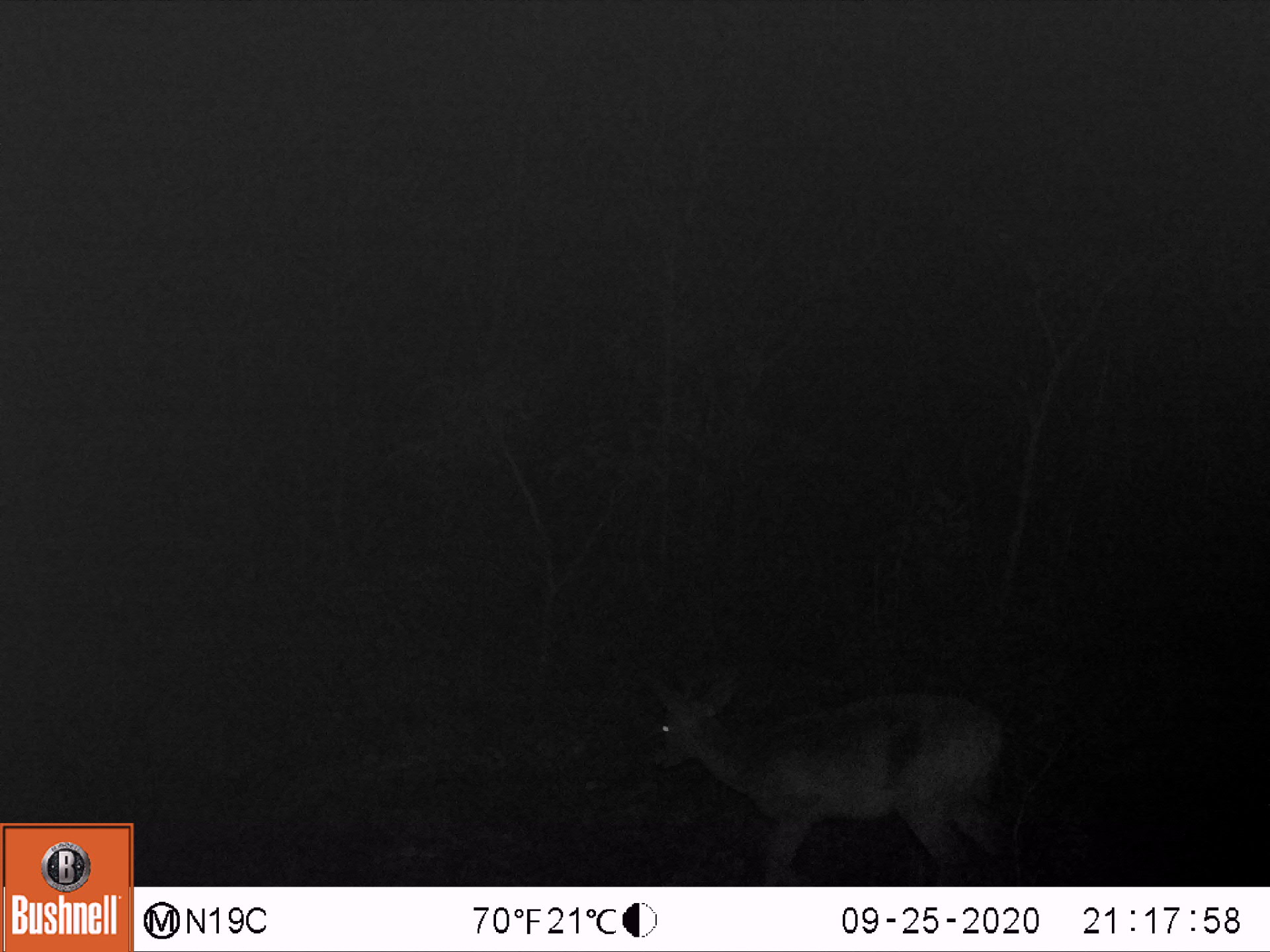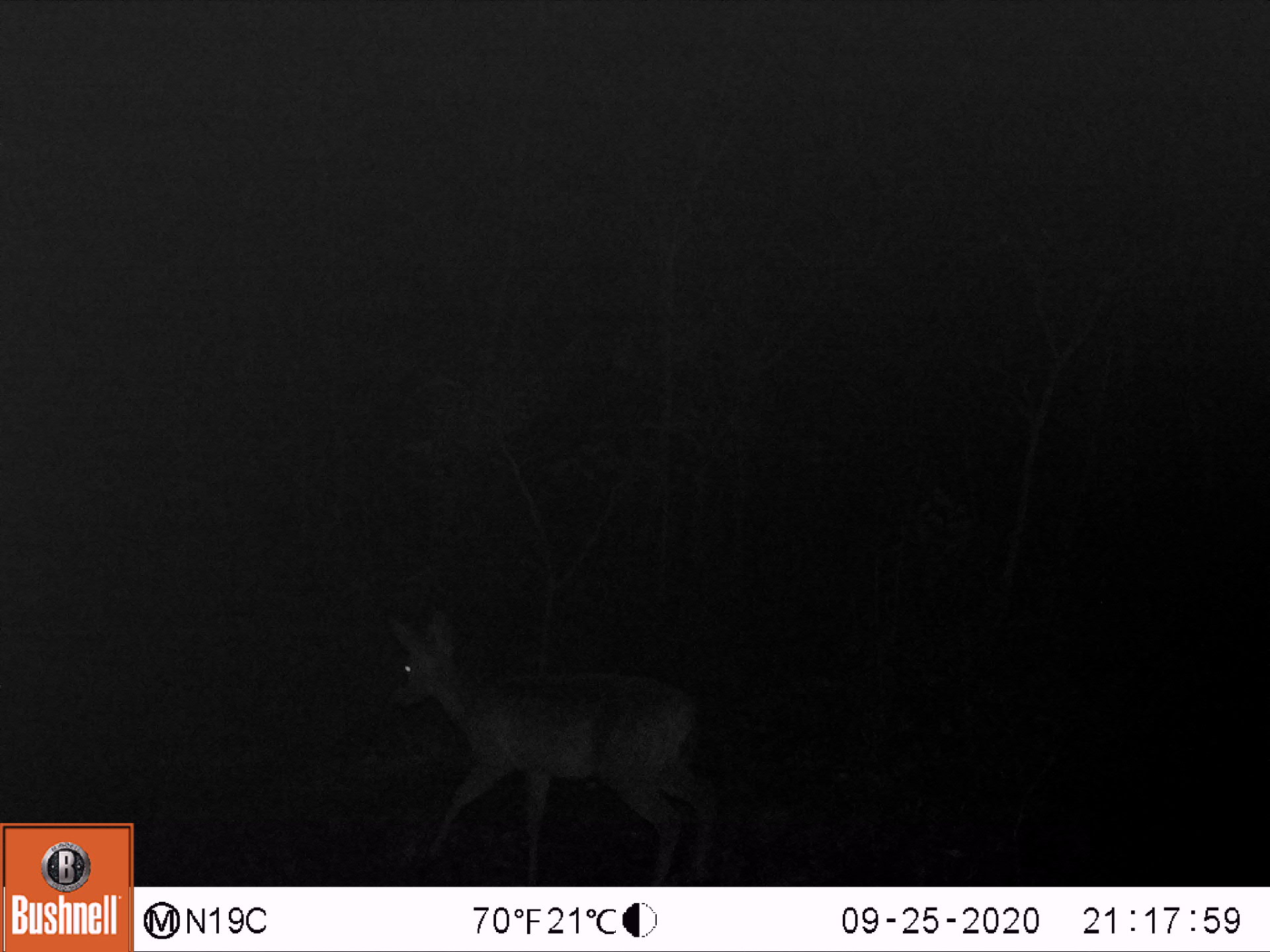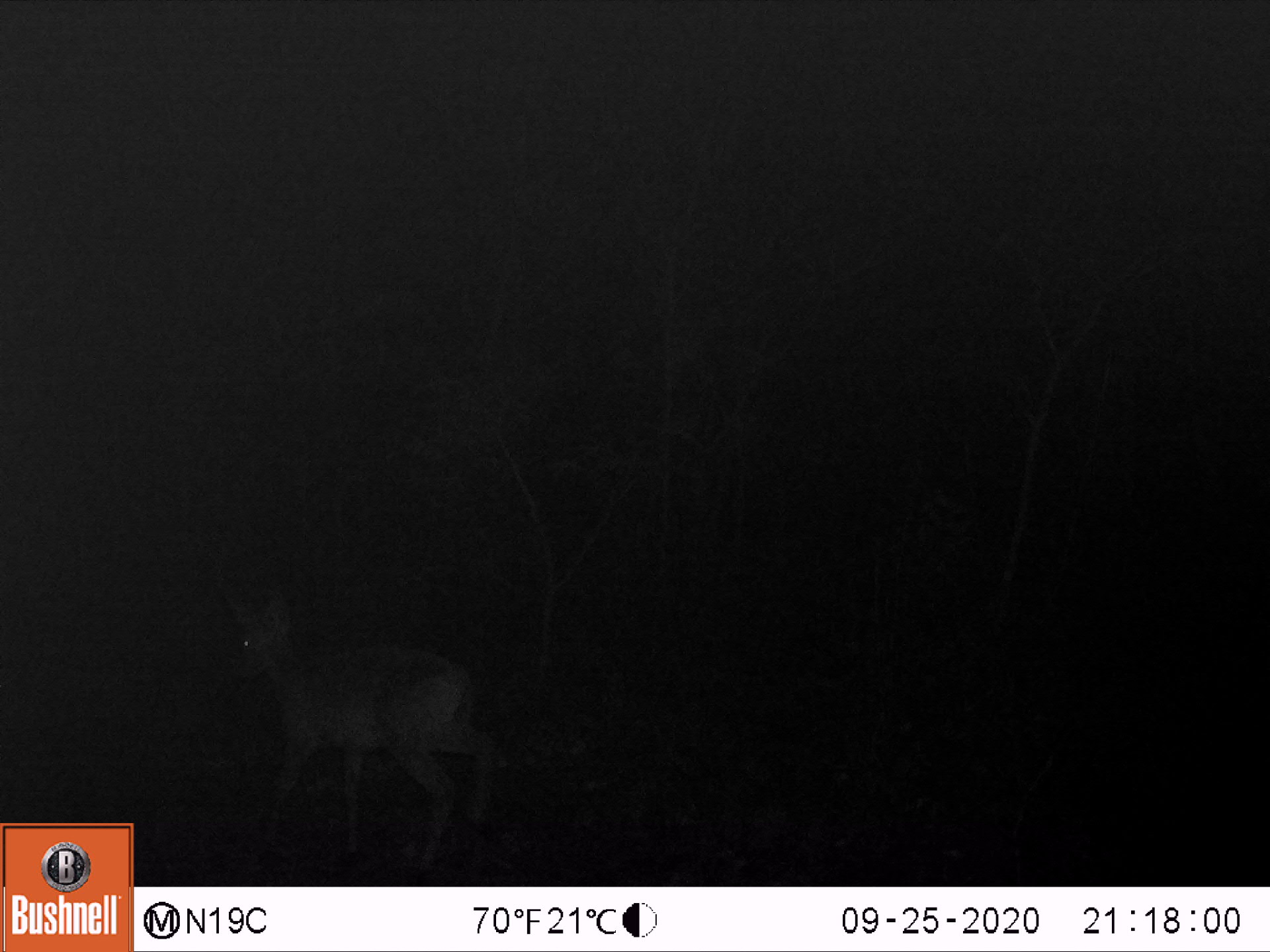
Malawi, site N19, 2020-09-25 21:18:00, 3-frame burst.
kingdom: Animalia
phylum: Chordata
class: Mammalia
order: Artiodactyla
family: Bovidae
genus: Sylvicapra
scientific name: Sylvicapra grimmia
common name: common duiker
Common duiker (Sylvicapra grimmia), count 1.